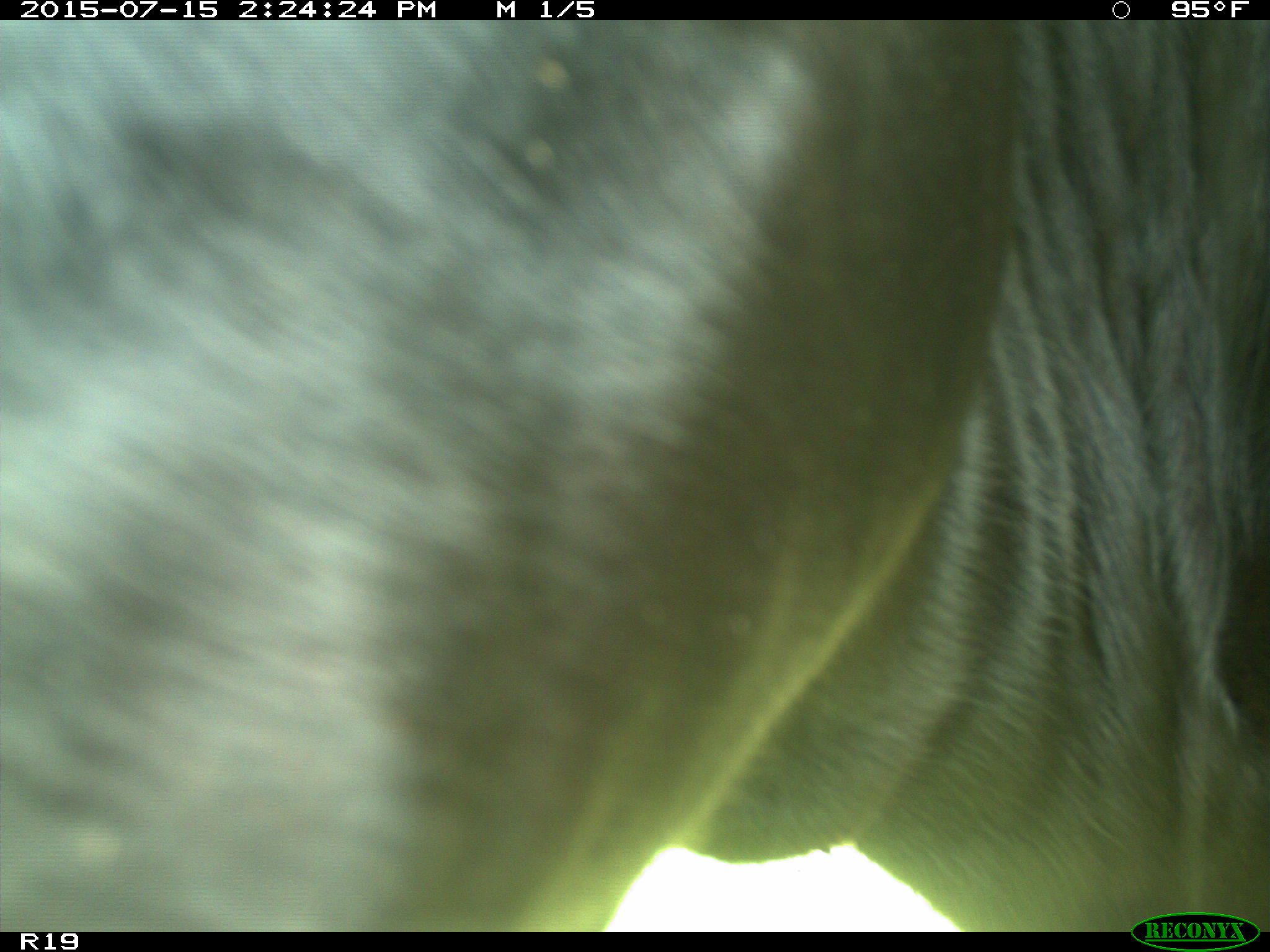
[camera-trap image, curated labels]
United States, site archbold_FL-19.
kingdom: Animalia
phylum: Chordata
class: Mammalia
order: Artiodactyla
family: Bovidae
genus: Bos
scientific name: Bos taurus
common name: domestic cow